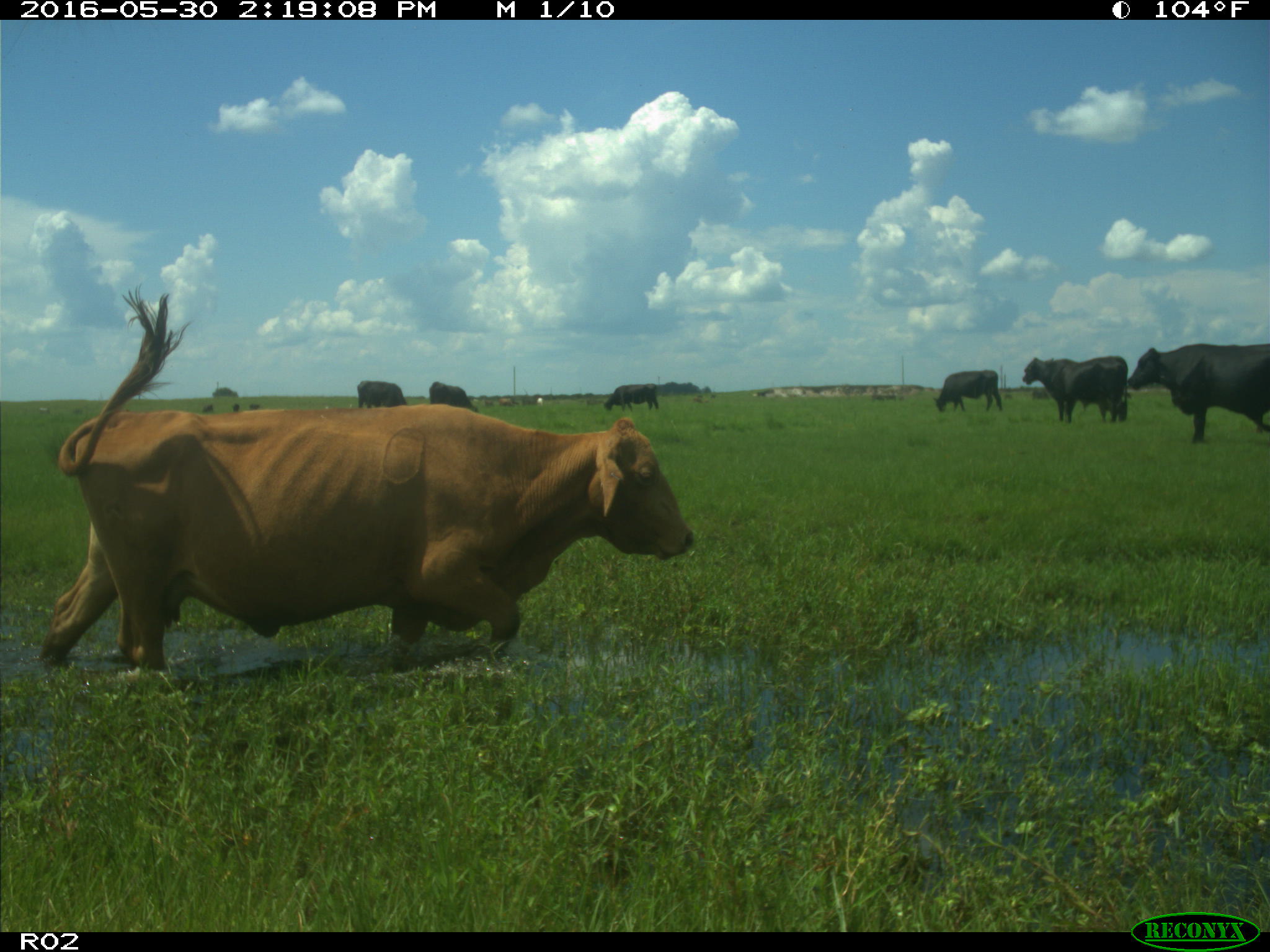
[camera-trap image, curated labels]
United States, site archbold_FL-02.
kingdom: Animalia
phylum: Chordata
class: Mammalia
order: Artiodactyla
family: Bovidae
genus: Bos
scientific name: Bos taurus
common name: domestic cow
Bos taurus (domestic cow).